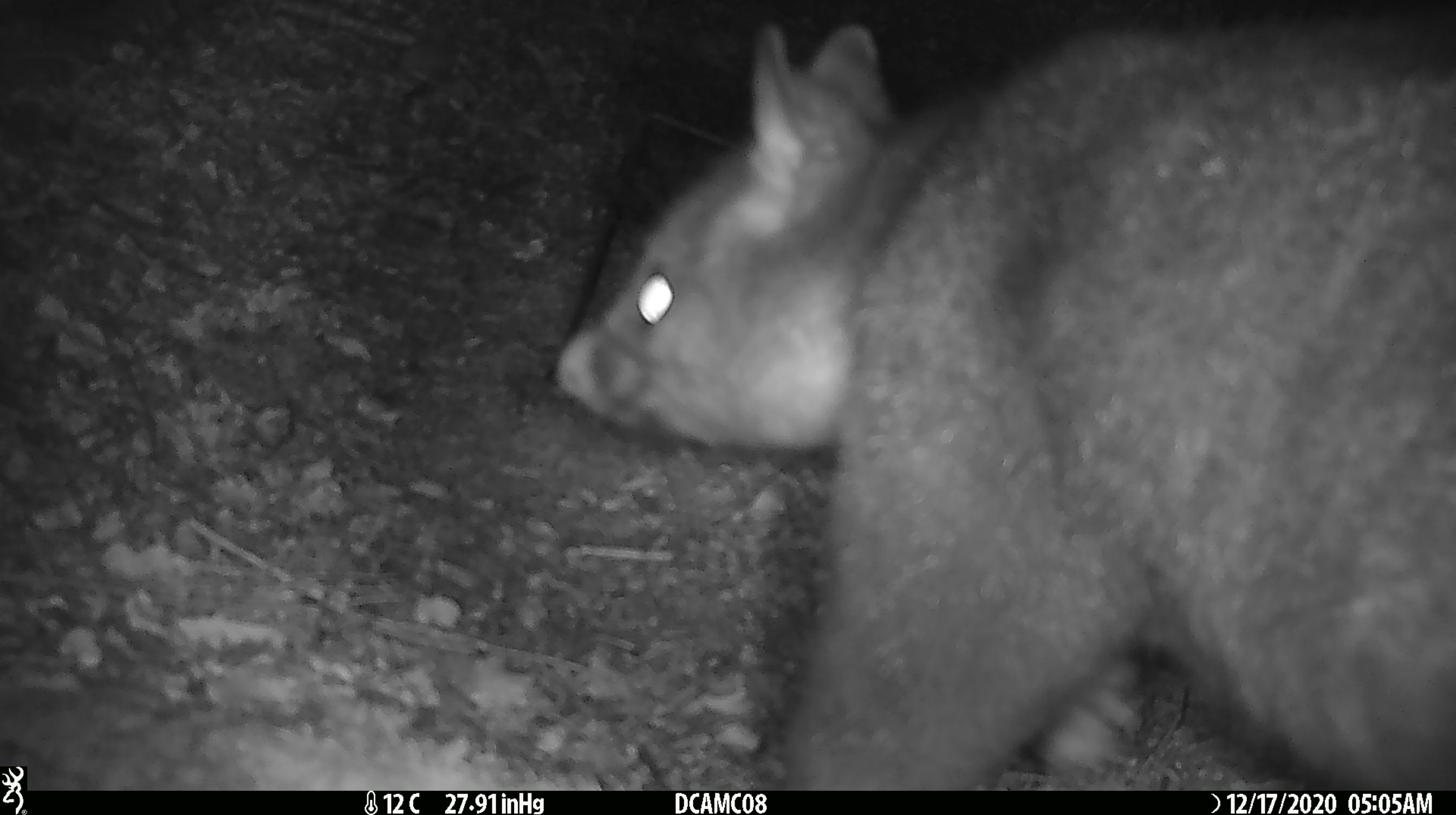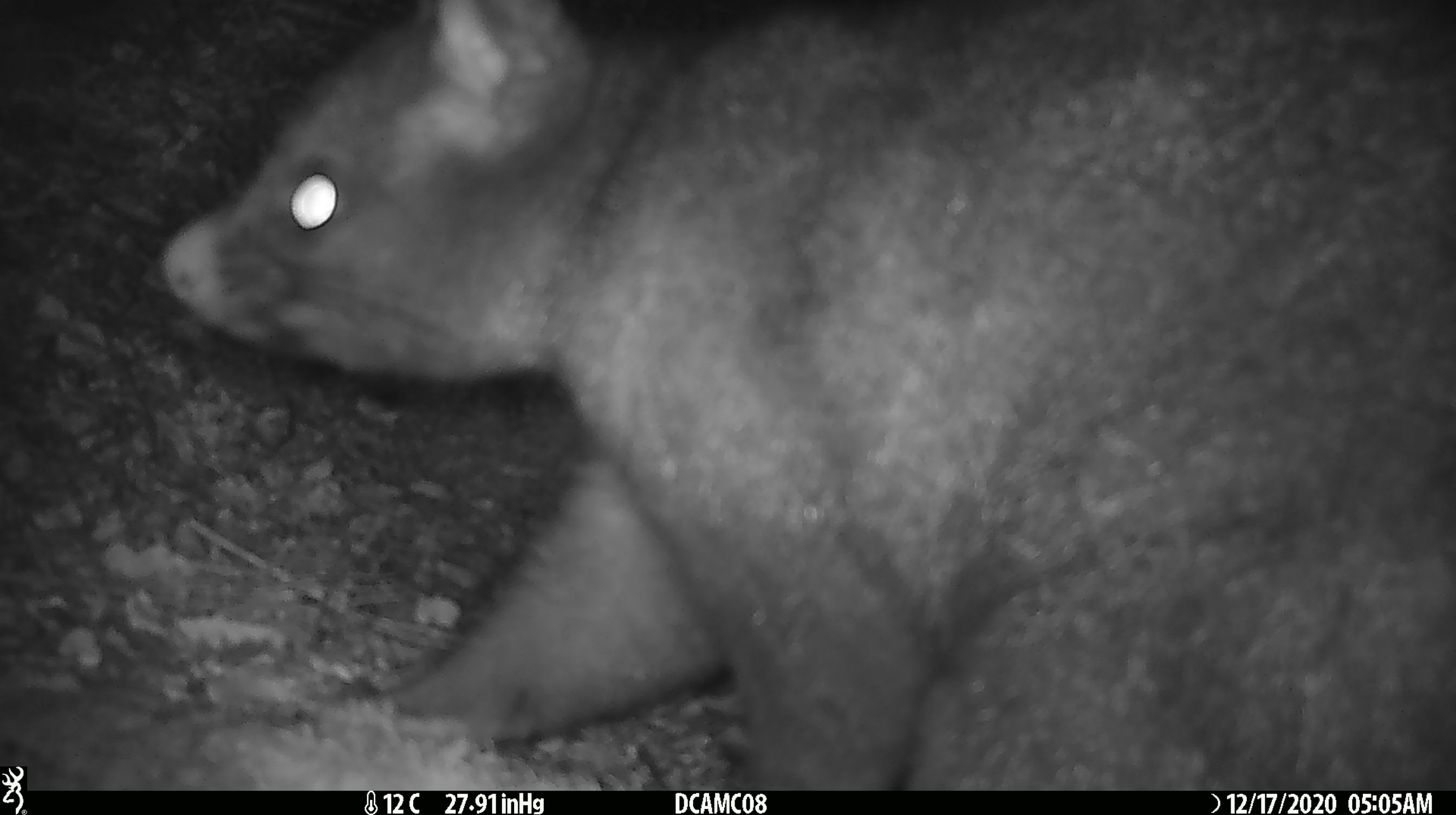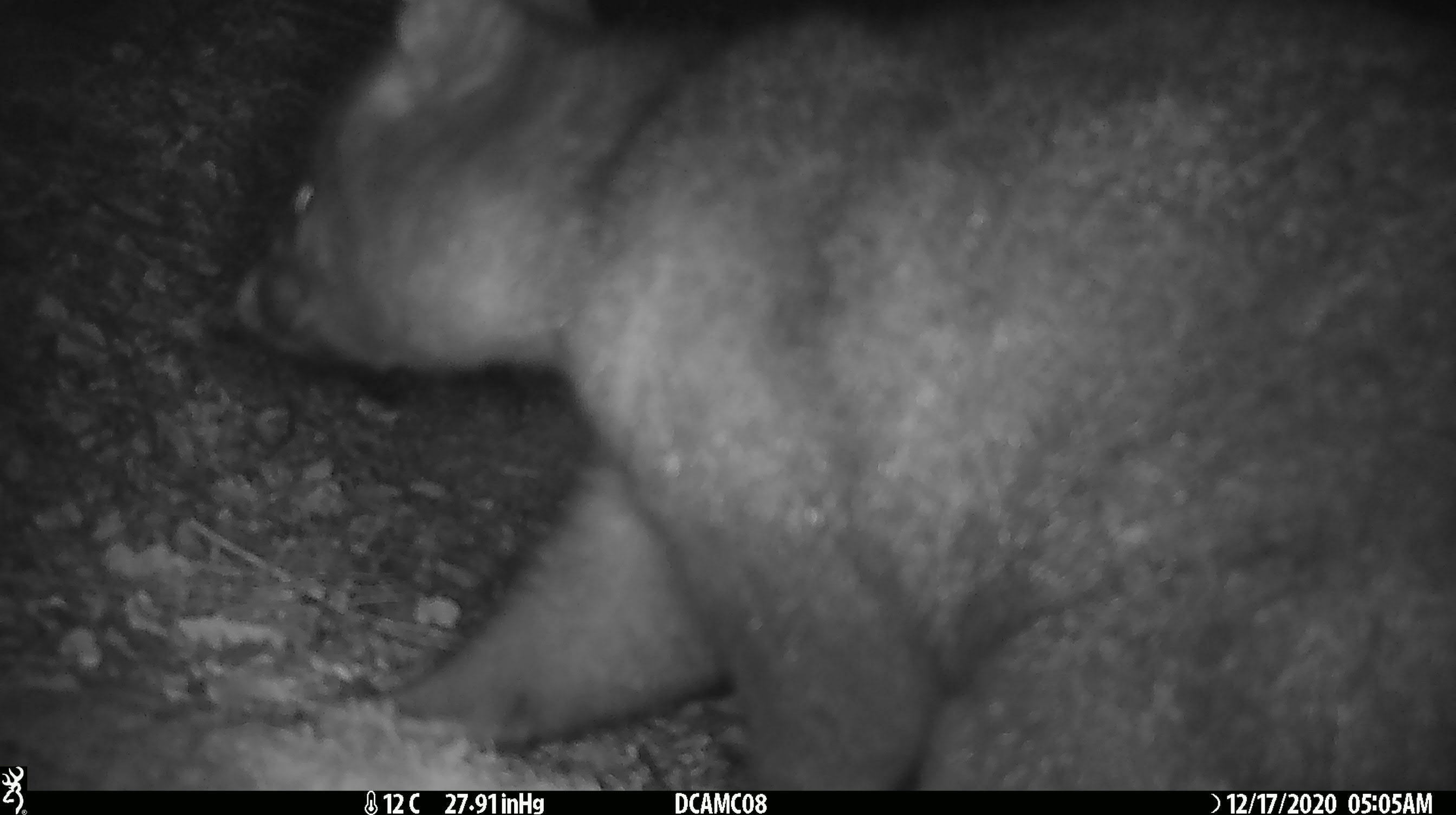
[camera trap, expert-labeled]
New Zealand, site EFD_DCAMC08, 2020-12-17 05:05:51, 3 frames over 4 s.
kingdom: Animalia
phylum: Chordata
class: Mammalia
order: Diprotodontia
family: Phalangeridae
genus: Trichosurus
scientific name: Trichosurus vulpecula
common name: common brushtail possum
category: possum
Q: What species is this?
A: Possum (common brushtail possum) (Trichosurus vulpecula).